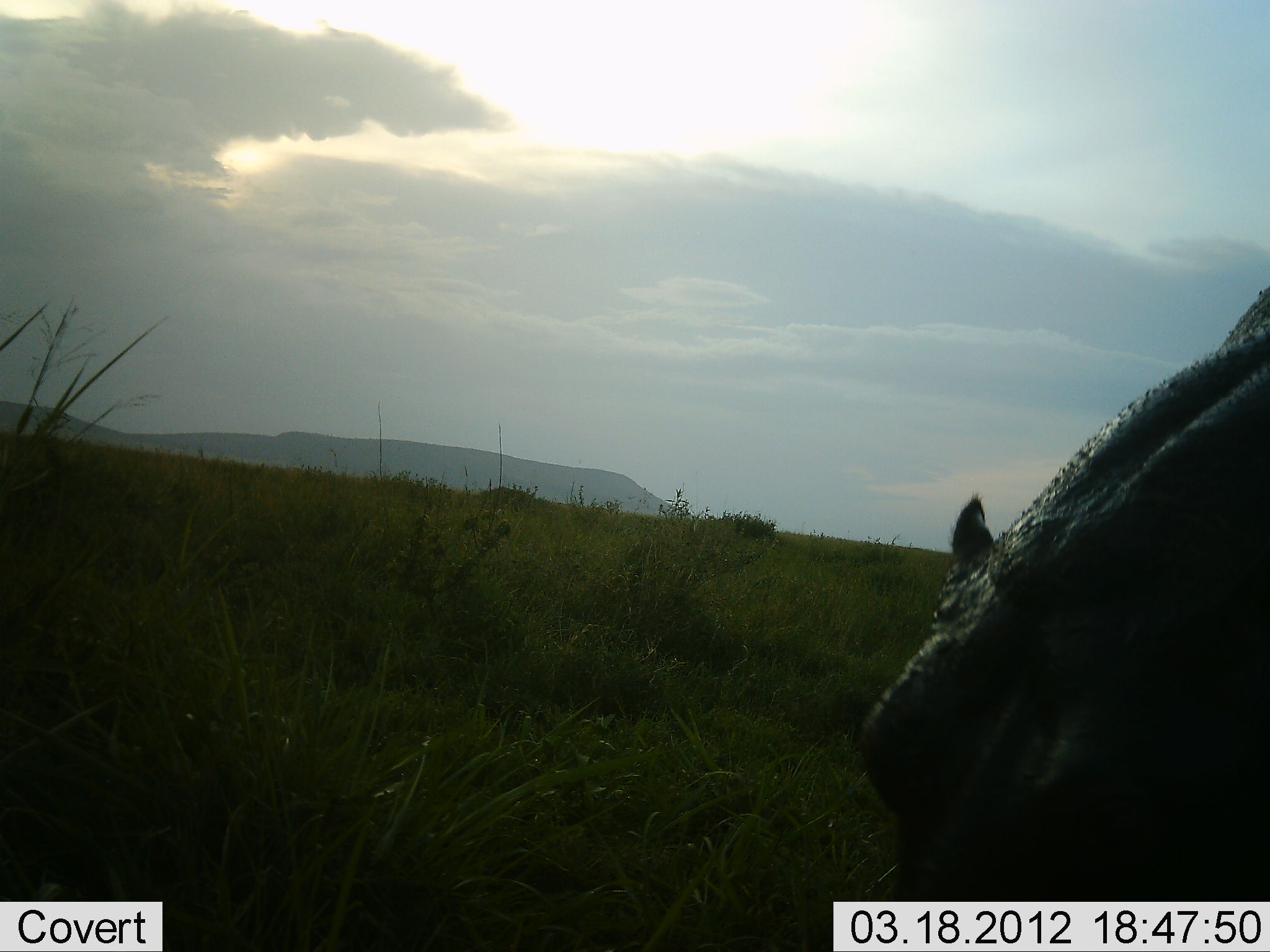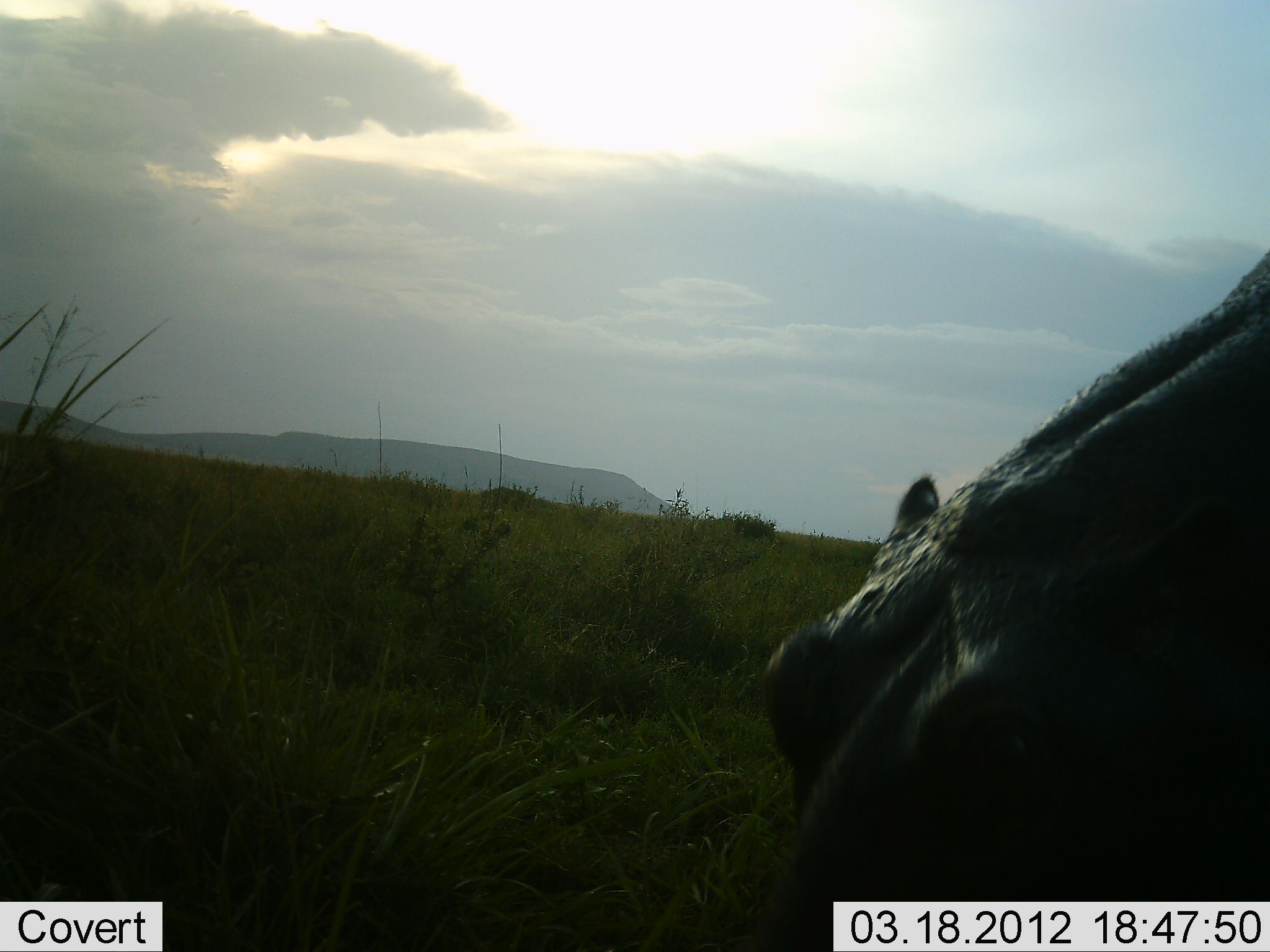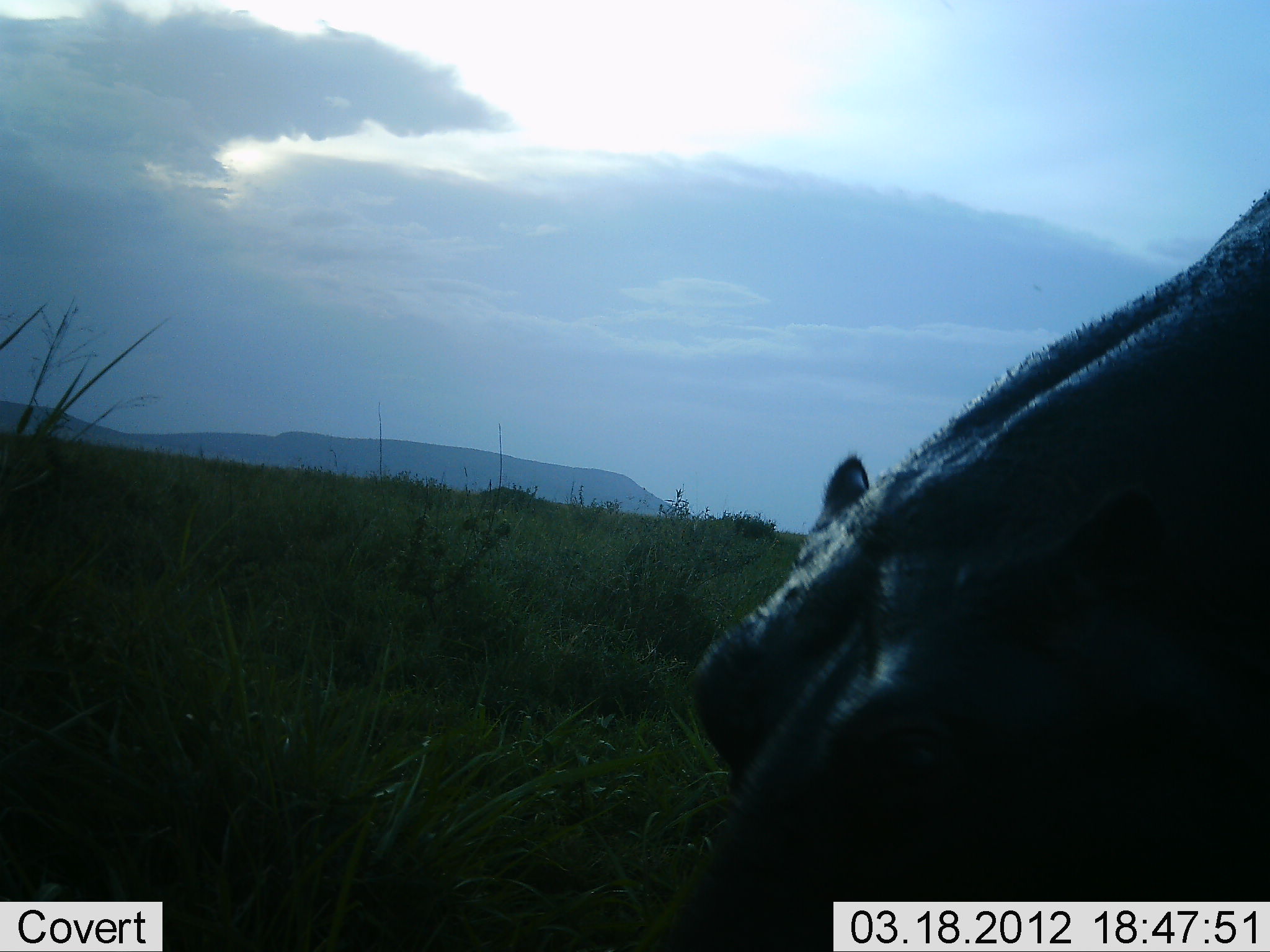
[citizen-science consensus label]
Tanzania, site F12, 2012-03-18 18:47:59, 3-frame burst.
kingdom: Animalia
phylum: Chordata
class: Mammalia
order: Artiodactyla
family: Hippopotamidae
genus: Hippopotamus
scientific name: Hippopotamus amphibius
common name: hippopotamus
Hippopotamus (Hippopotamus amphibius), count 1. Behavior (volunteer vote fractions): standing 29%, resting 0%, moving 62%, interacting 5%. Young present (vote fraction): 0%. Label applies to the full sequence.